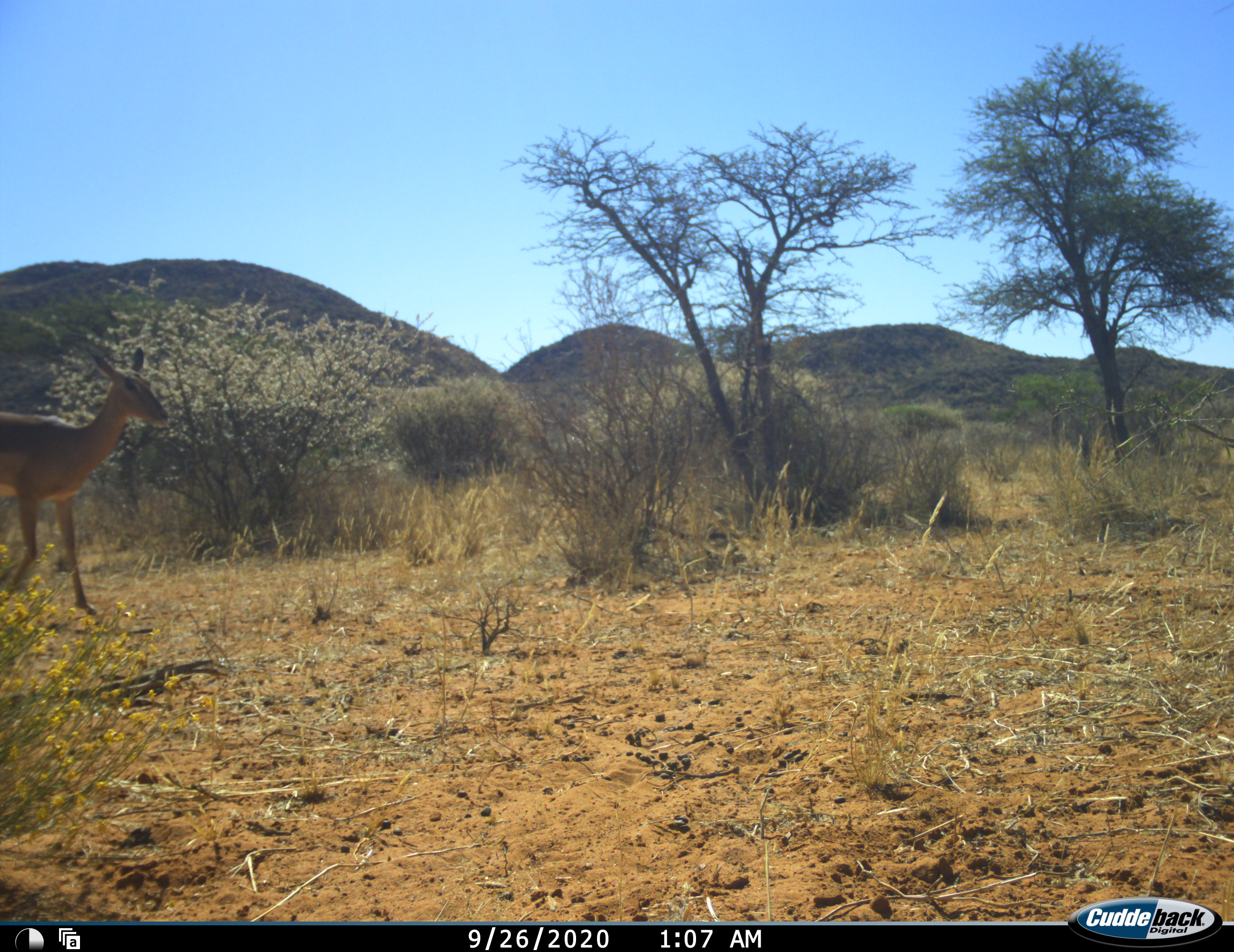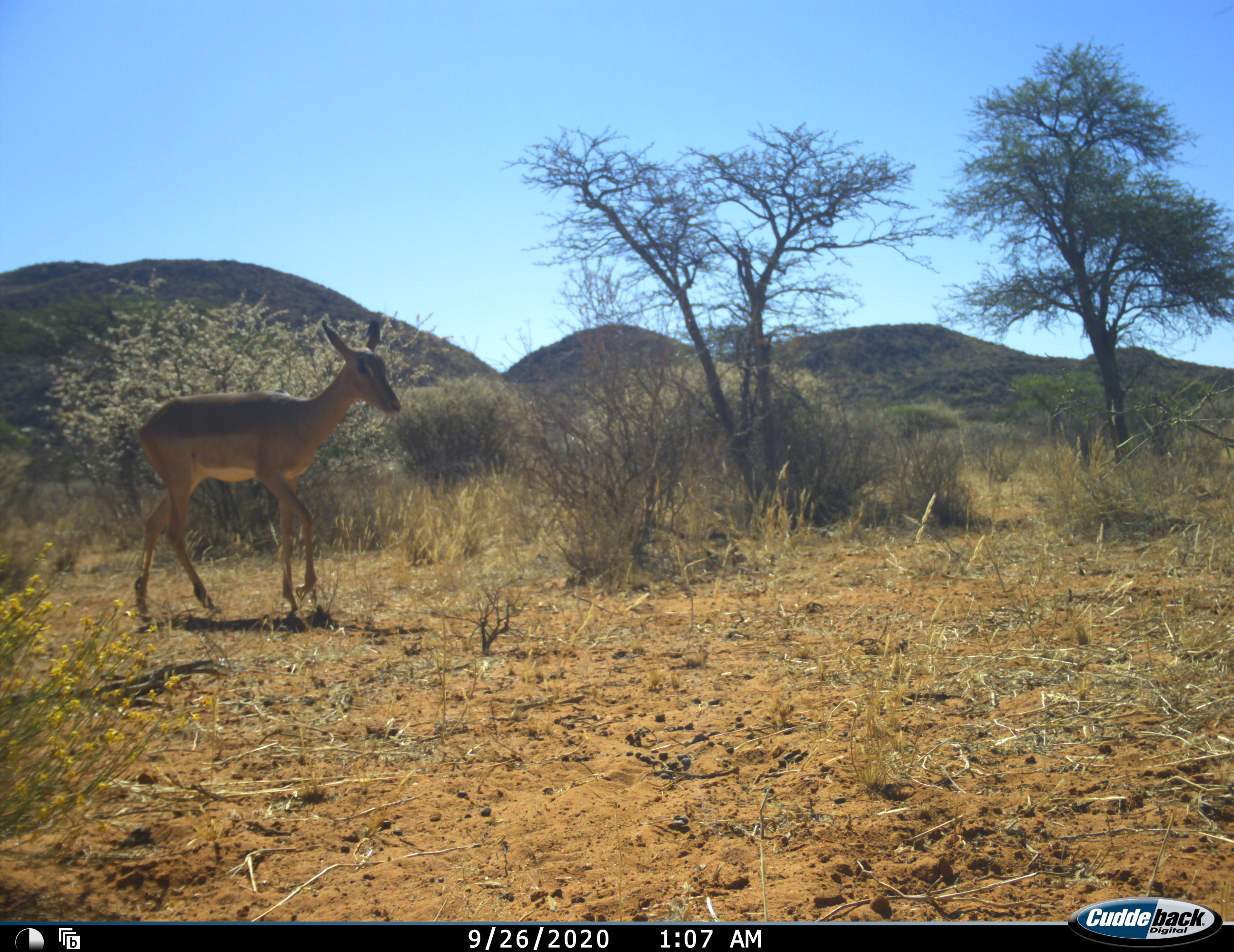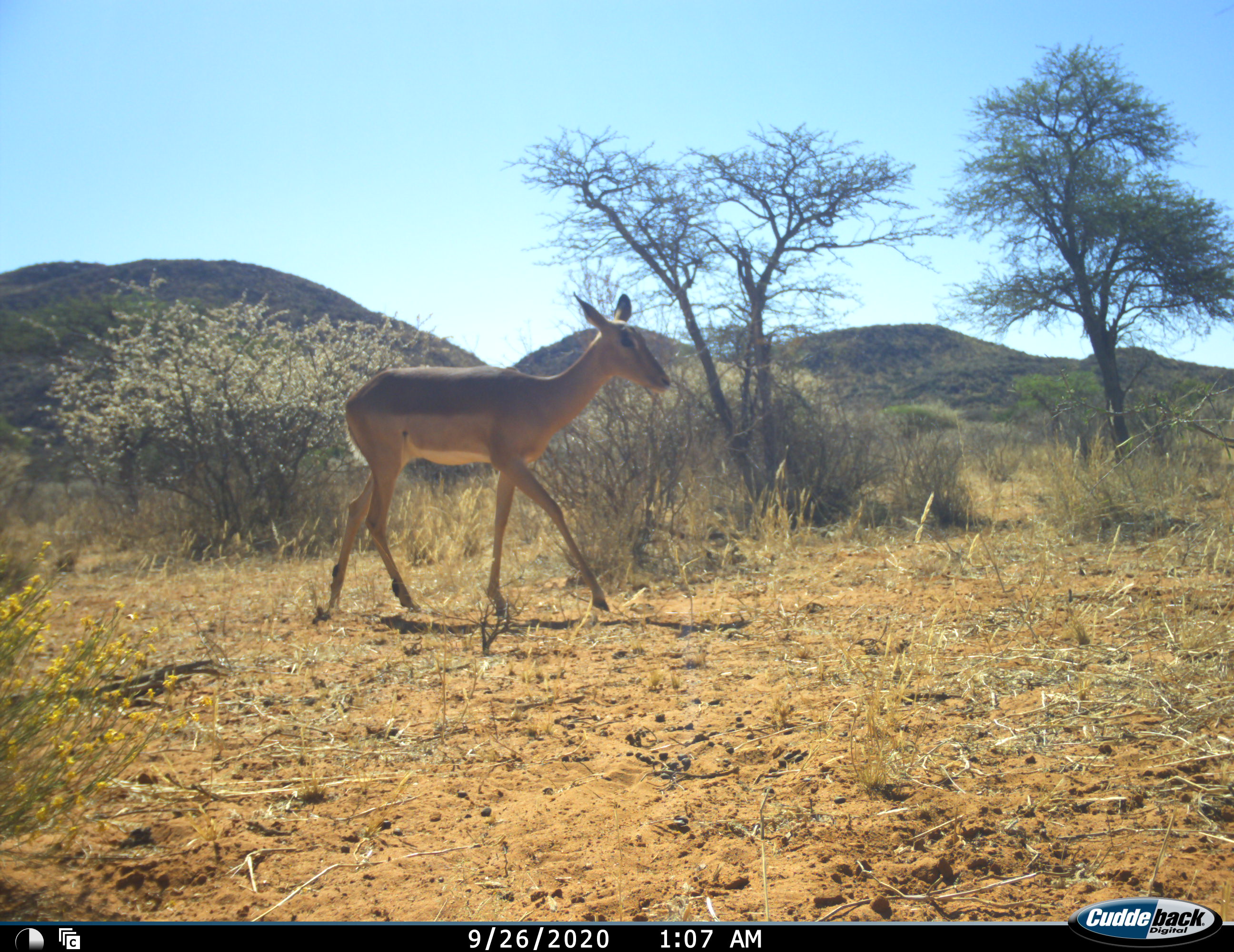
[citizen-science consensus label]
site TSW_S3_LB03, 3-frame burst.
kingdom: Animalia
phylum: Chordata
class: Mammalia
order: Artiodactyla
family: Bovidae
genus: Aepyceros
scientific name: Aepyceros melampus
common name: impala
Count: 1.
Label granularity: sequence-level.